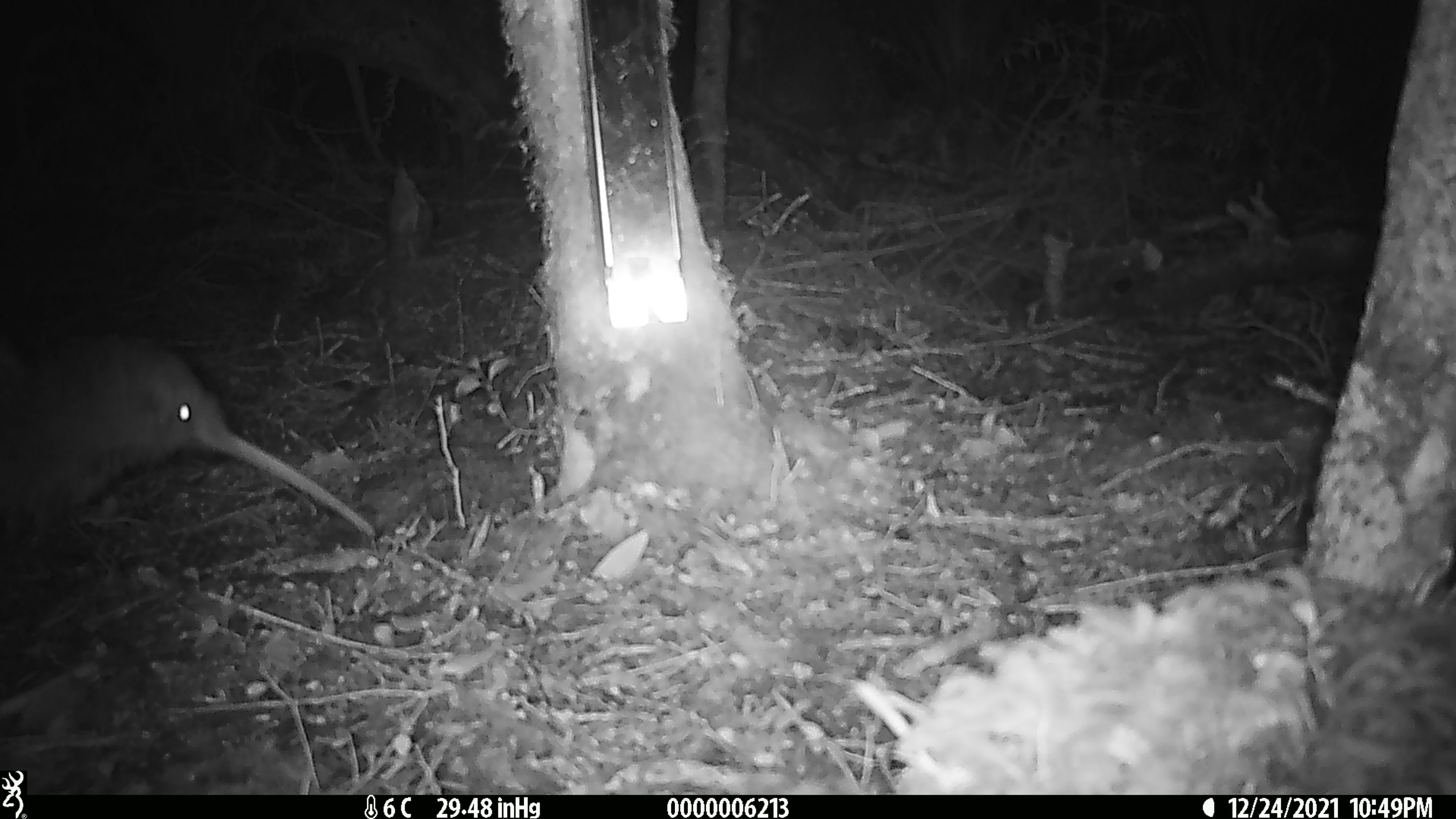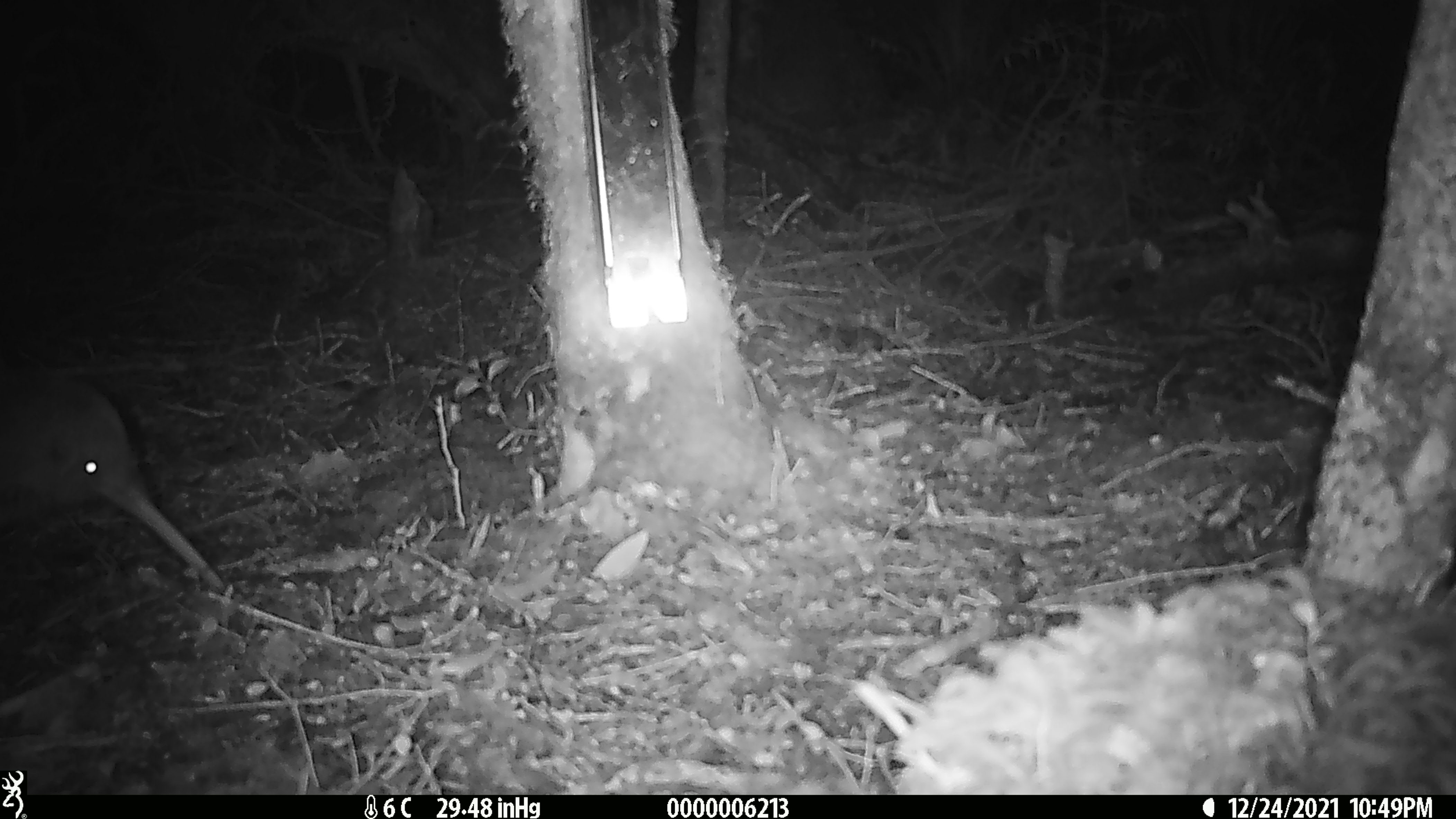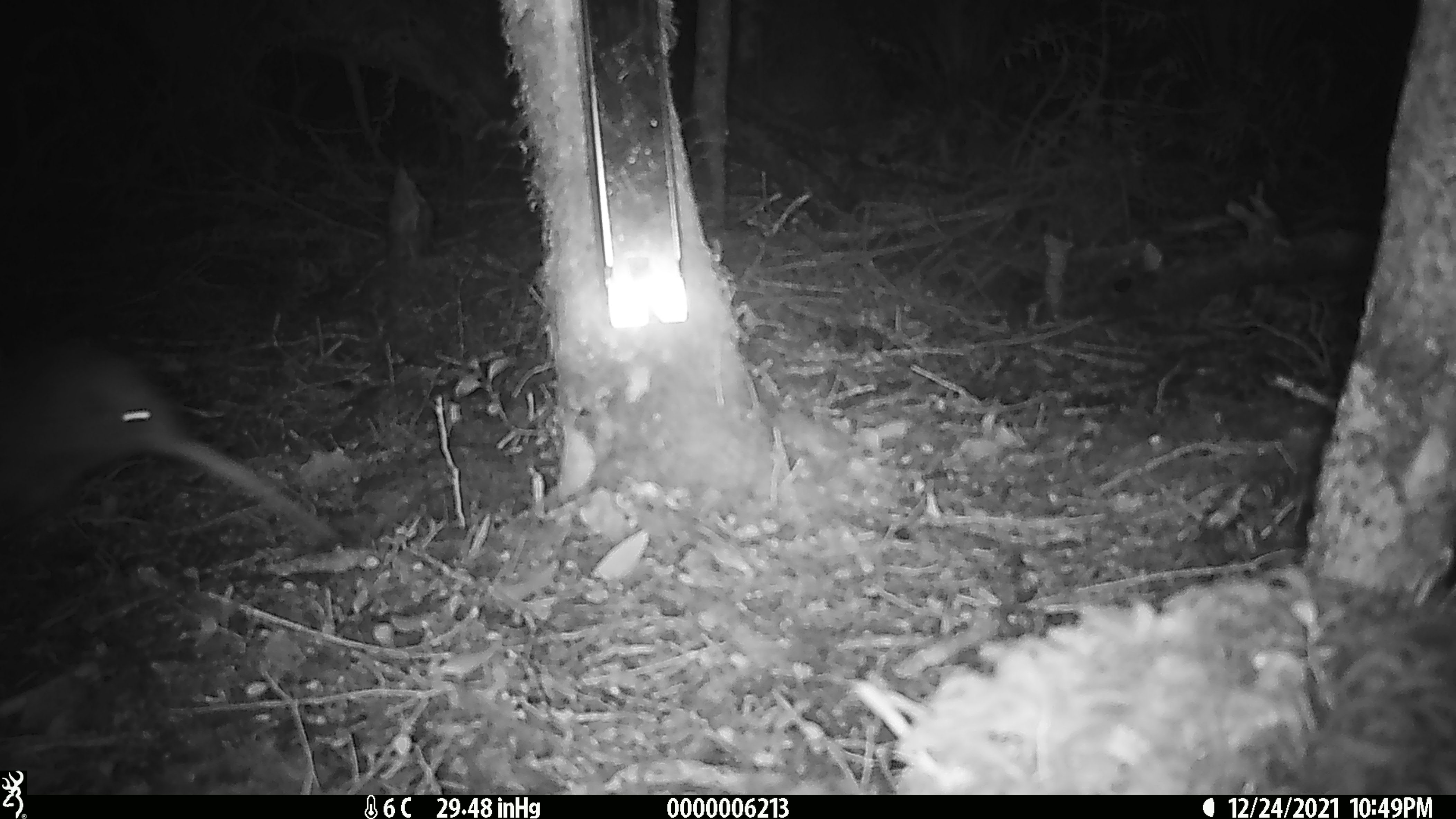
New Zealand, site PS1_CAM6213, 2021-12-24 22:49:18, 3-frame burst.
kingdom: Animalia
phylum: Chordata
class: Aves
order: Apterygiformes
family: Apterygidae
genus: Apteryx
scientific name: Apteryx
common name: kiwi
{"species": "kiwi (Apteryx)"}